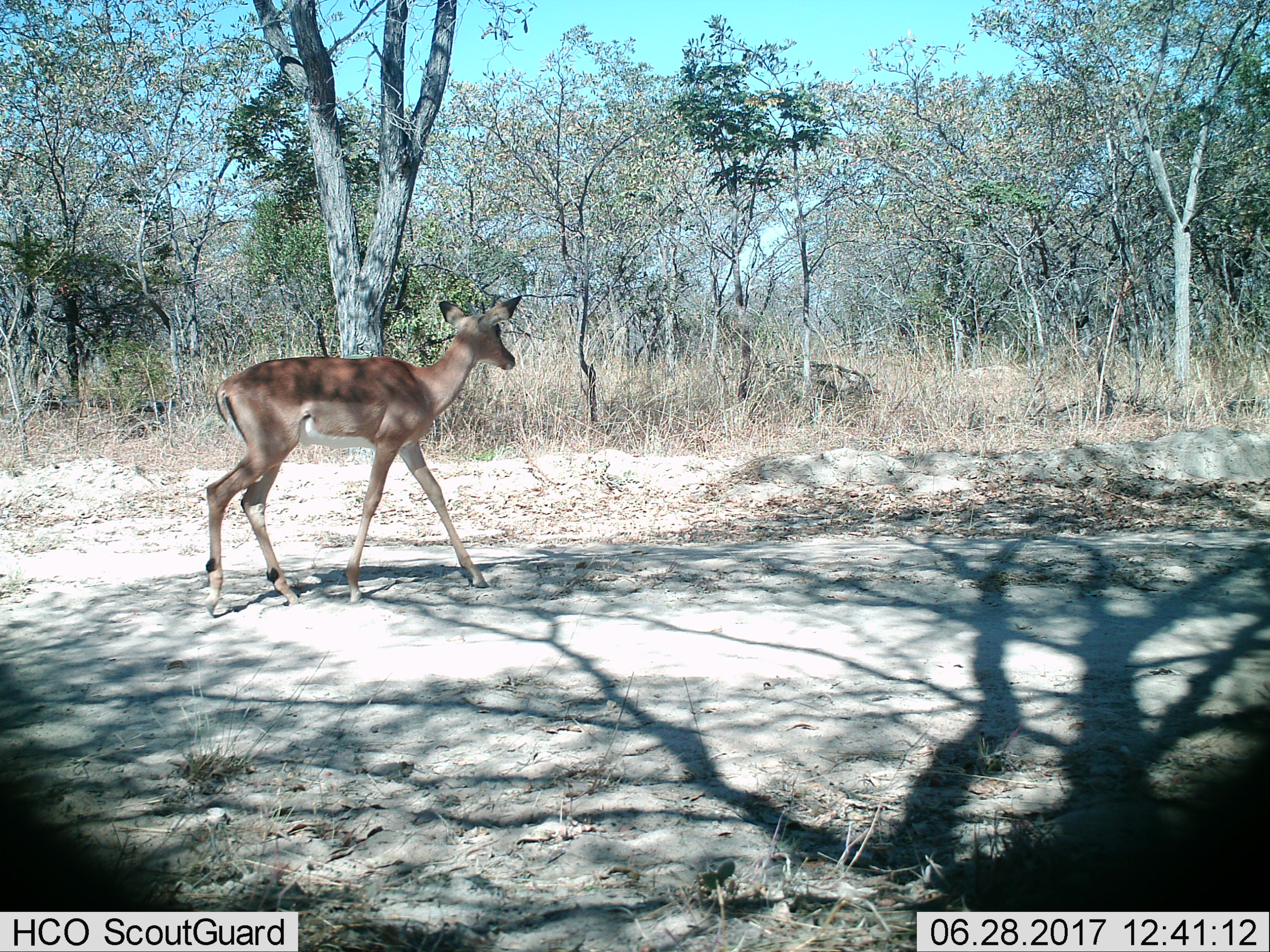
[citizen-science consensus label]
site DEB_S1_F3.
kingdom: Animalia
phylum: Chordata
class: Mammalia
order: Artiodactyla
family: Bovidae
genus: Aepyceros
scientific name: Aepyceros melampus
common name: impala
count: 1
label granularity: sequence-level